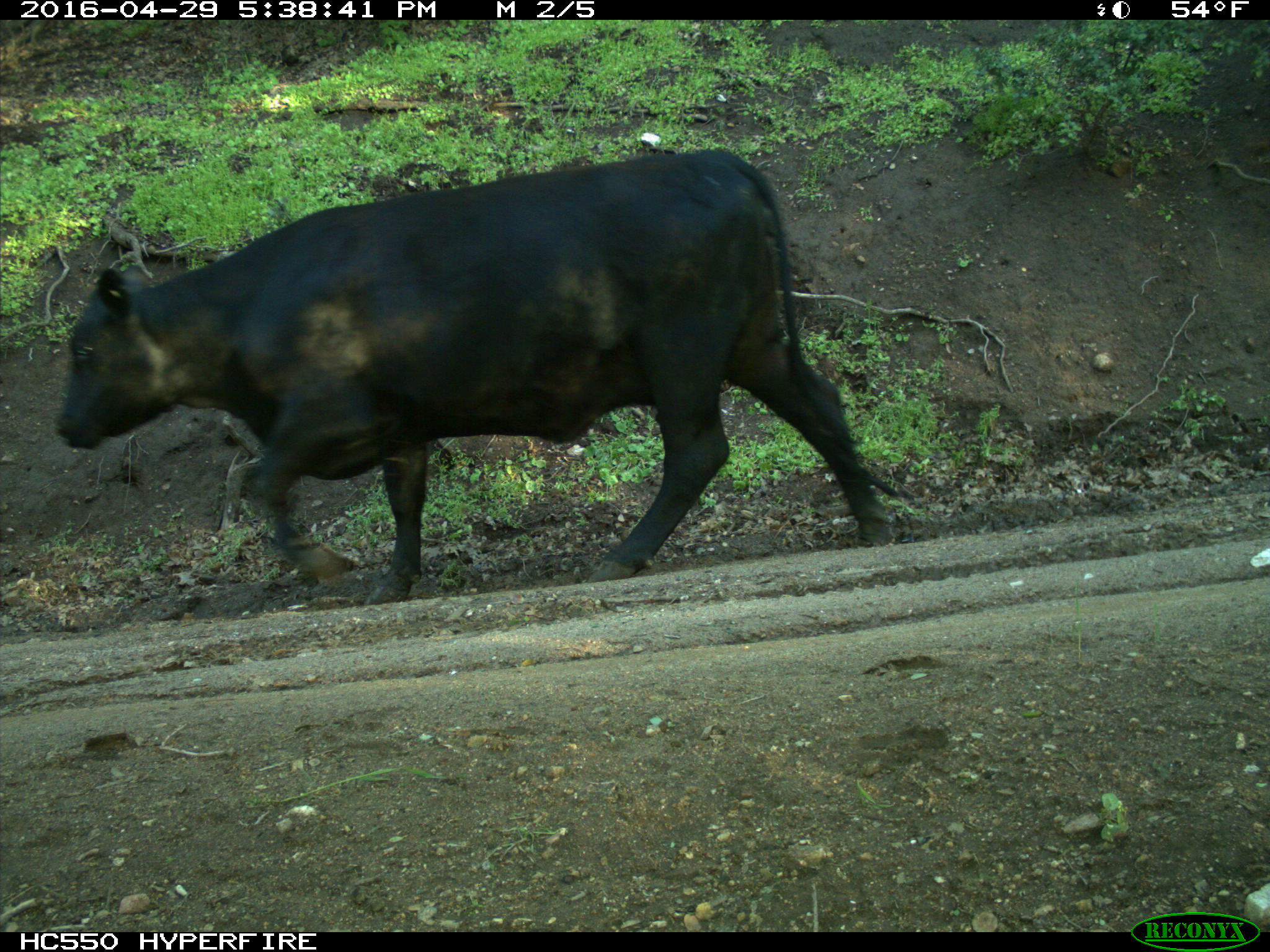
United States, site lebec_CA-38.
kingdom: Animalia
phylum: Chordata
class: Mammalia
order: Artiodactyla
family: Bovidae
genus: Bos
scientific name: Bos taurus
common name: domestic cow